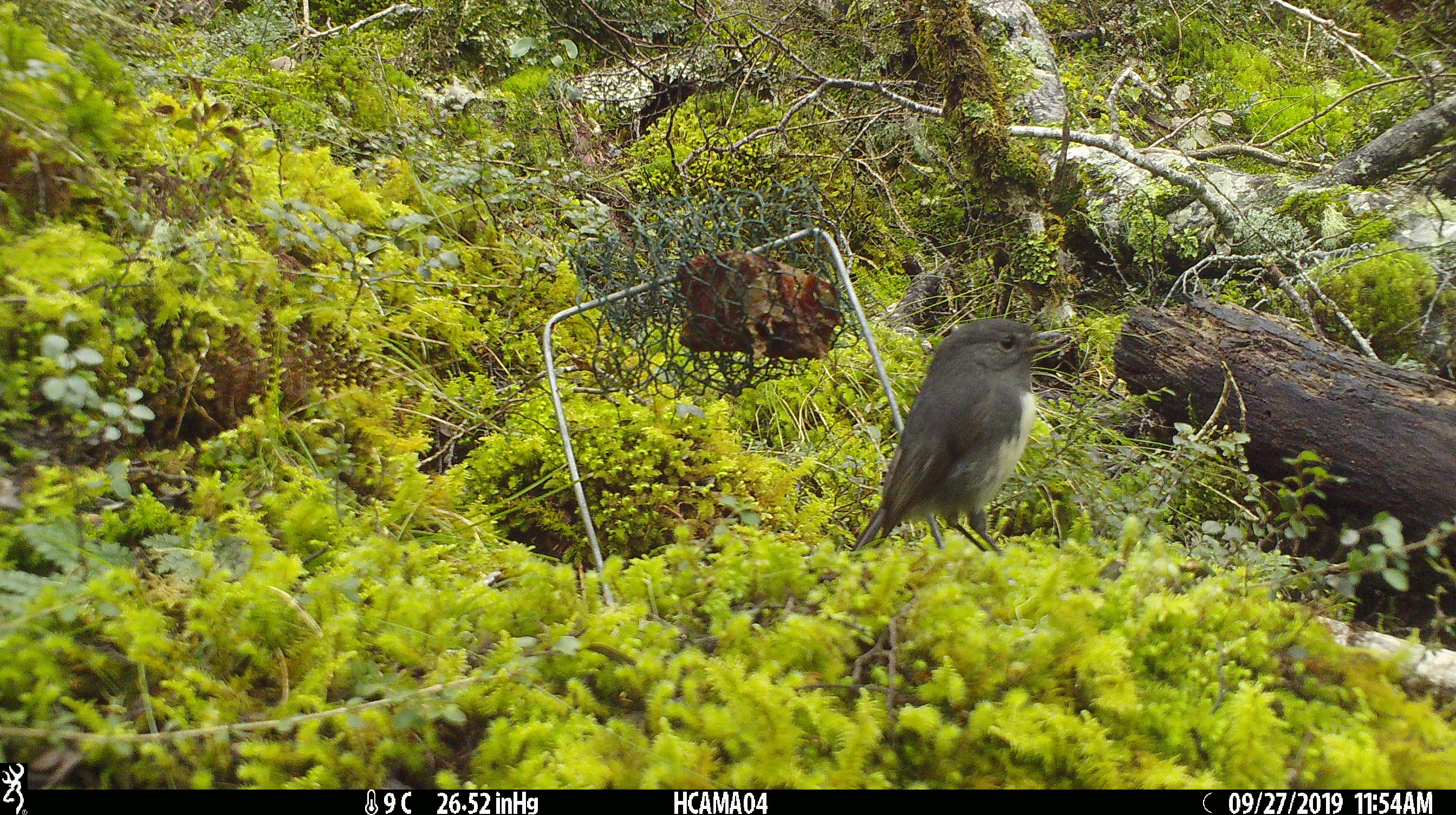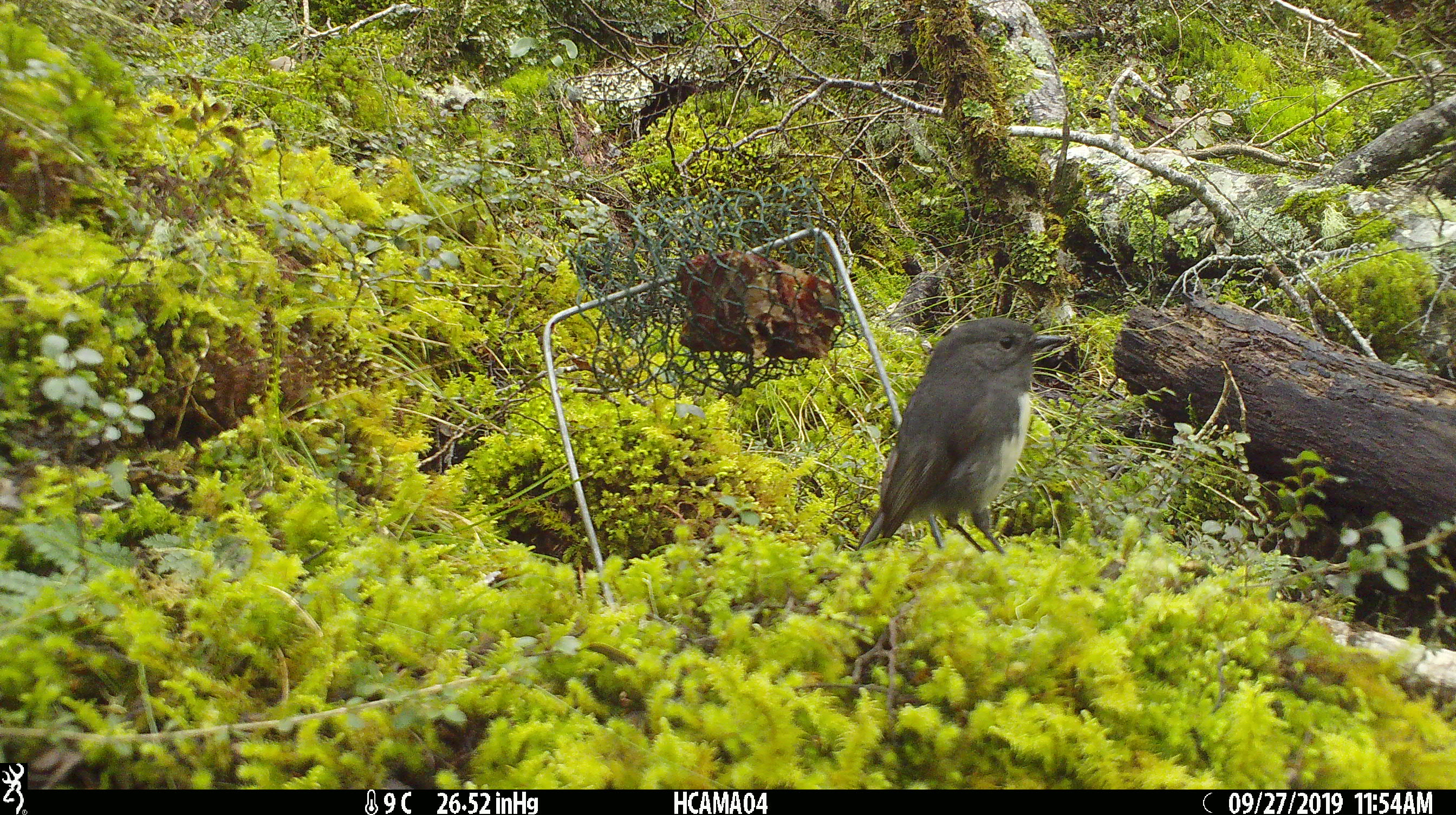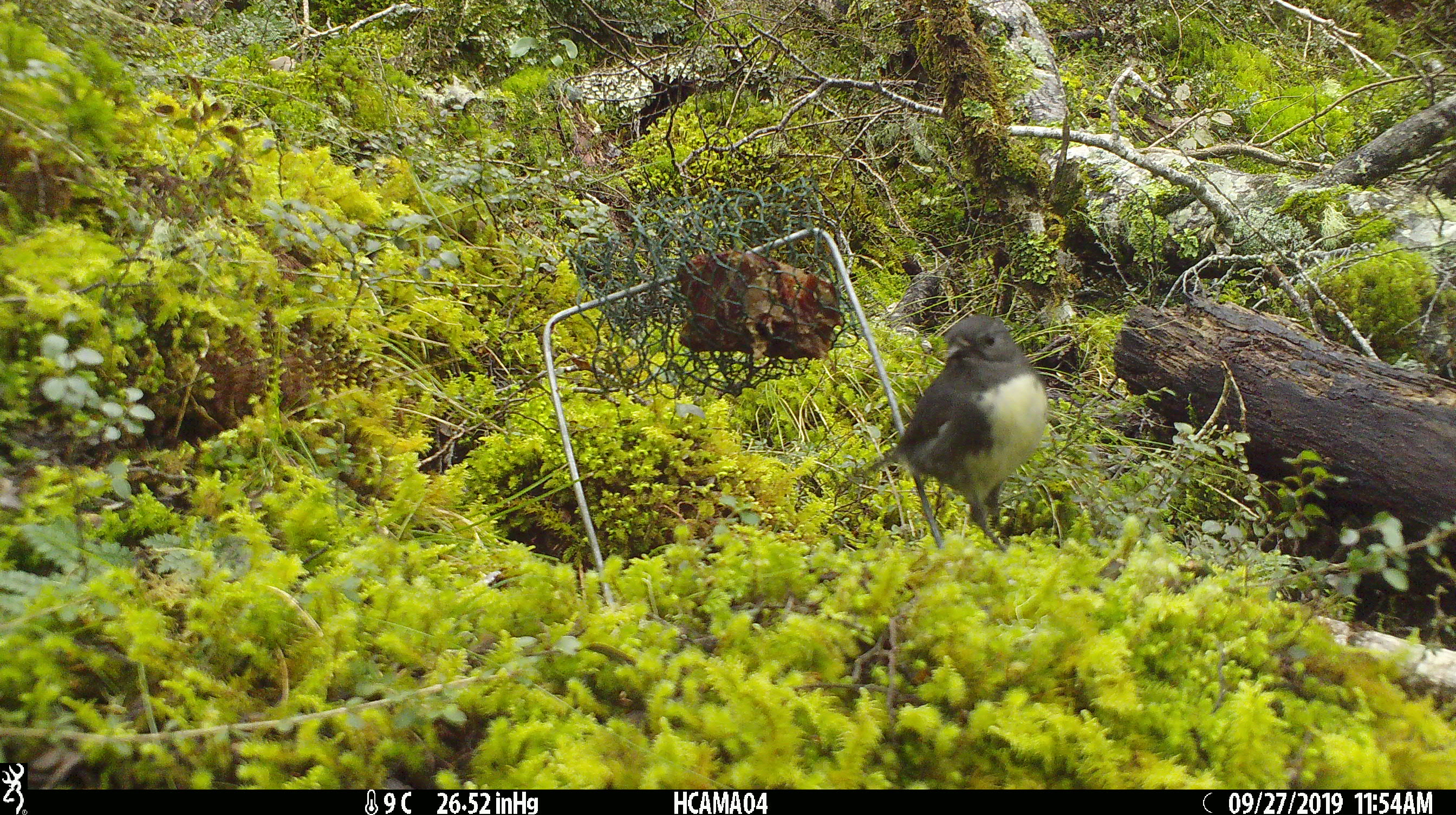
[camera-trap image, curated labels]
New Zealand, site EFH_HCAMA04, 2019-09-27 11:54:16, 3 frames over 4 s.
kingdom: Animalia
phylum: Chordata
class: Aves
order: Passeriformes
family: Petroicidae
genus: Petroica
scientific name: Petroica australis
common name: new zealand robin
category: robin